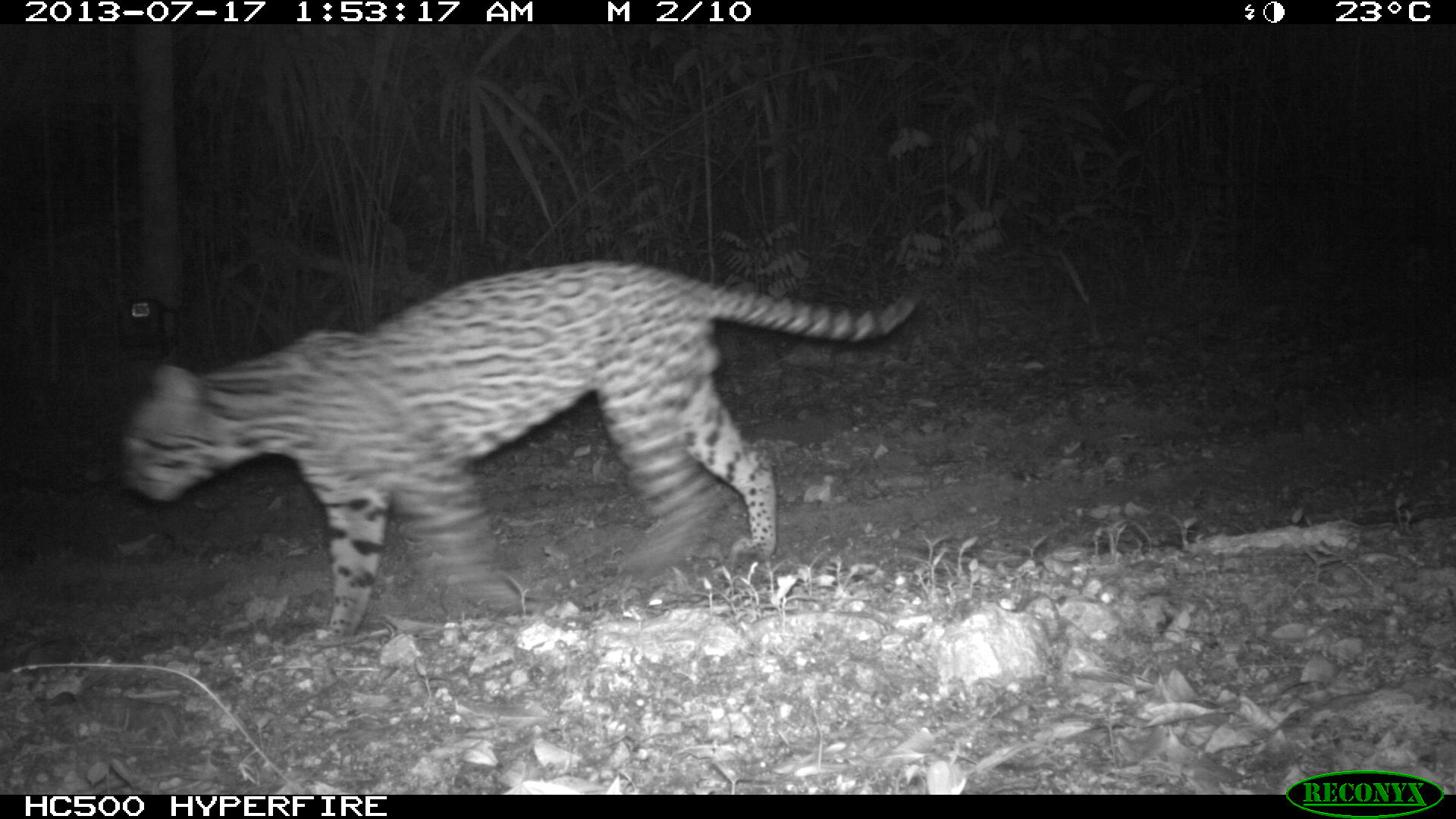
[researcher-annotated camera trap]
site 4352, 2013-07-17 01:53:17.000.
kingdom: Animalia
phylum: Chordata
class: Mammalia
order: Carnivora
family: Felidae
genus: Leopardus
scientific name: Leopardus pardalis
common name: ocelot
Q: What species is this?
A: Leopardus pardalis (ocelot).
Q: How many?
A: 1.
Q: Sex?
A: Male.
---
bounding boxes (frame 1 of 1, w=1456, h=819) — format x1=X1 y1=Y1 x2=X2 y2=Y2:
leopardus pardalis: x1=117 y1=258 x2=926 y2=645